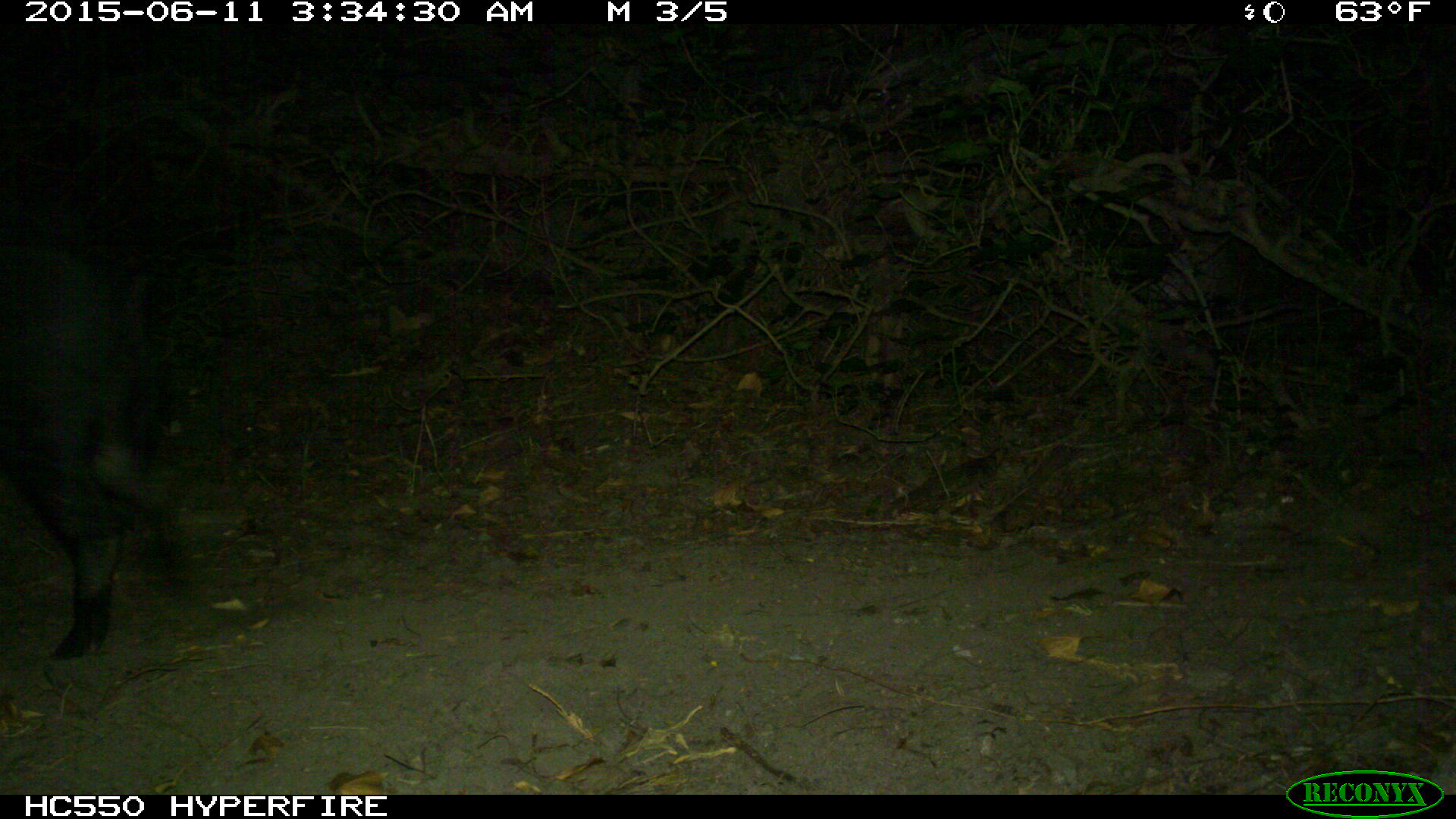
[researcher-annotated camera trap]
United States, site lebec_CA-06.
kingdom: Animalia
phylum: Chordata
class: Mammalia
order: Artiodactyla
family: Suidae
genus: Sus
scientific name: Sus scrofa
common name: wild boar